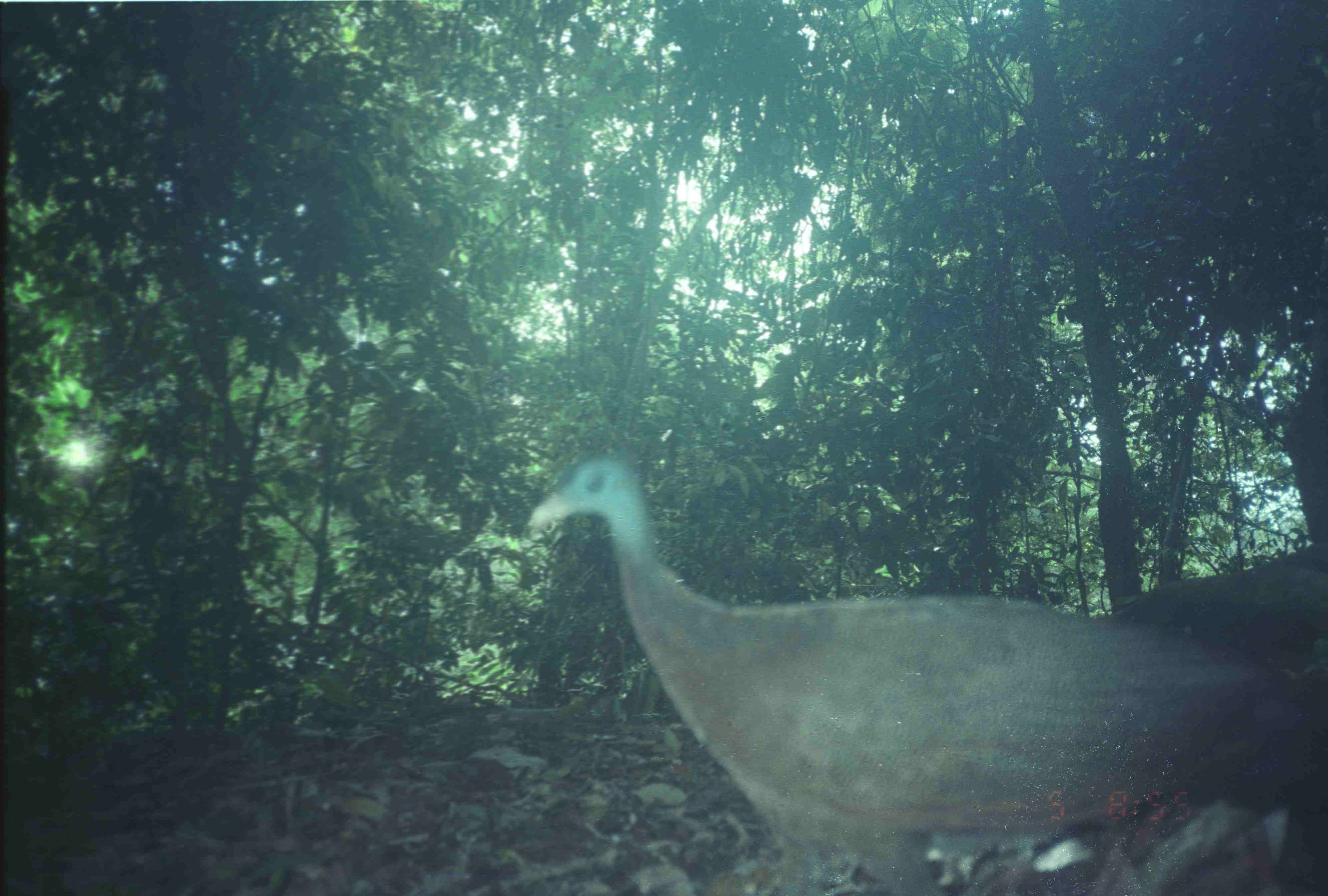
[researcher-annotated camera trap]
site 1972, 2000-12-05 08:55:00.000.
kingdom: Animalia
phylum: Chordata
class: Aves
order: Galliformes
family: Phasianidae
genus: Argusianus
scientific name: Argusianus argus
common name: great argus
Argusianus argus (great argus), count 1.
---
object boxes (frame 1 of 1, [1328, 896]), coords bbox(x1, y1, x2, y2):
argusianus argus: bbox(527, 456, 1310, 895); bbox(1109, 547, 1328, 655)